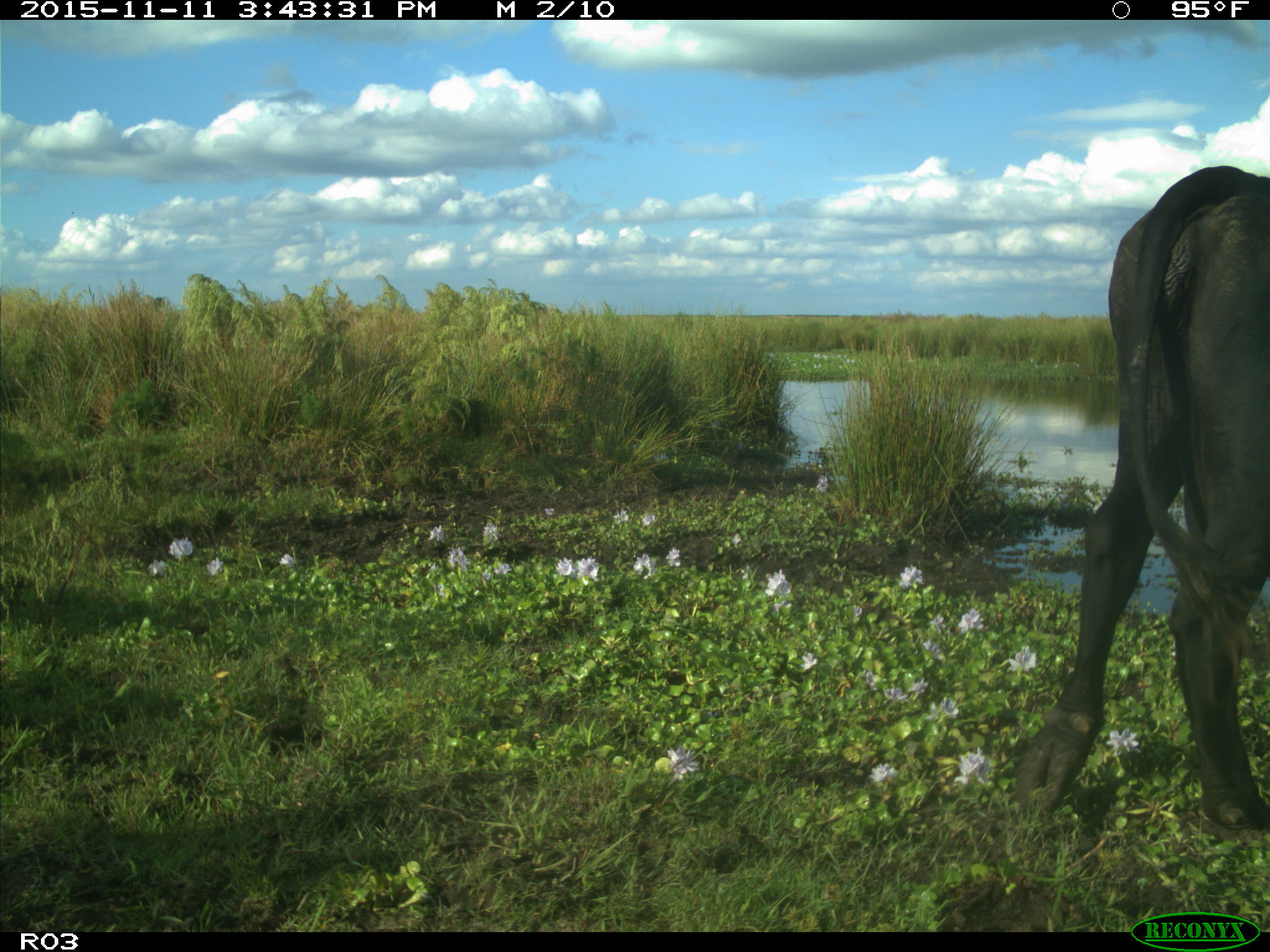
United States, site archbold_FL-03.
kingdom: Animalia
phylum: Chordata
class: Mammalia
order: Artiodactyla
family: Bovidae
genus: Bos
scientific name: Bos taurus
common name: domestic cow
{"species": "Bos taurus (domestic cow)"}